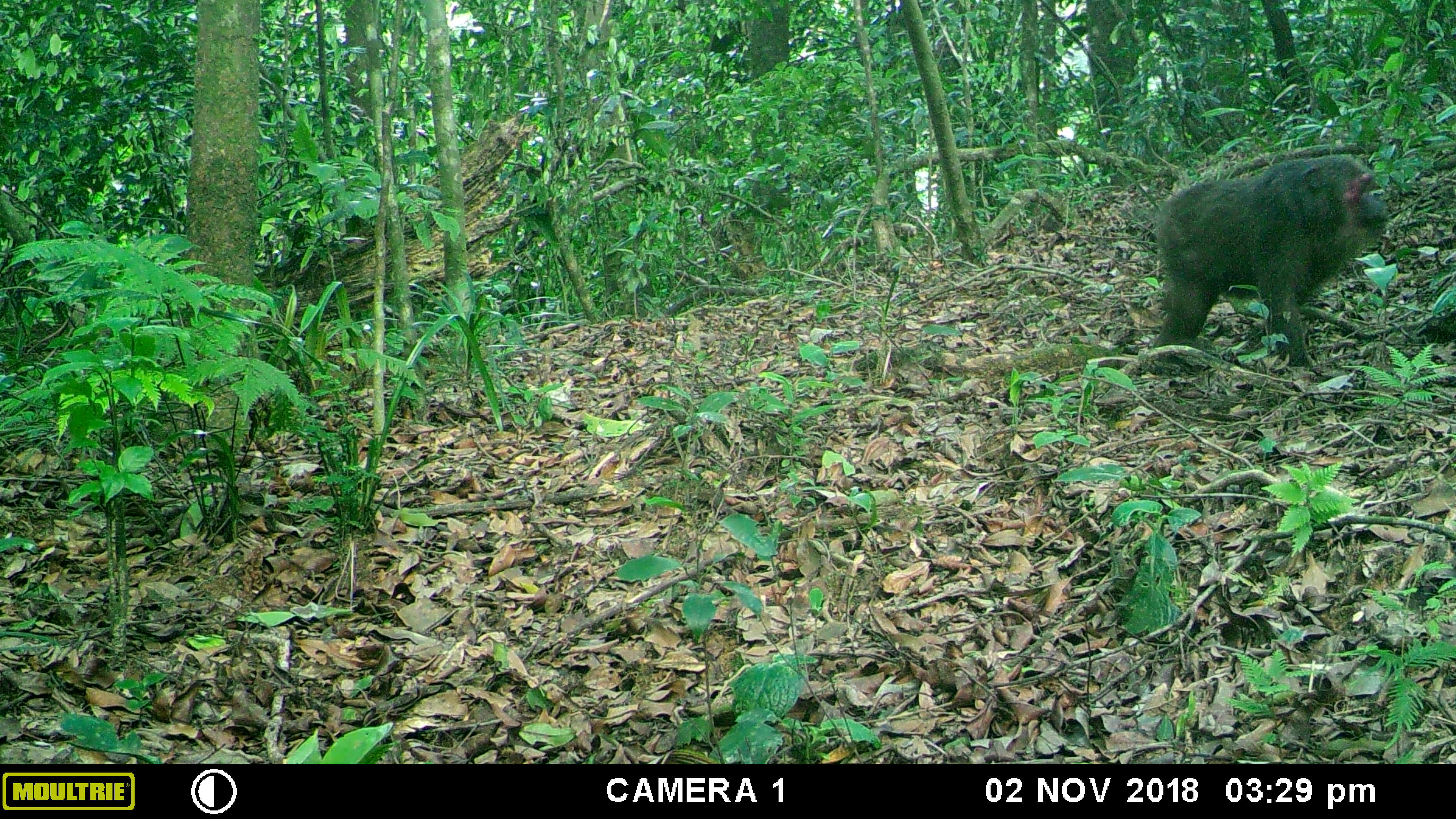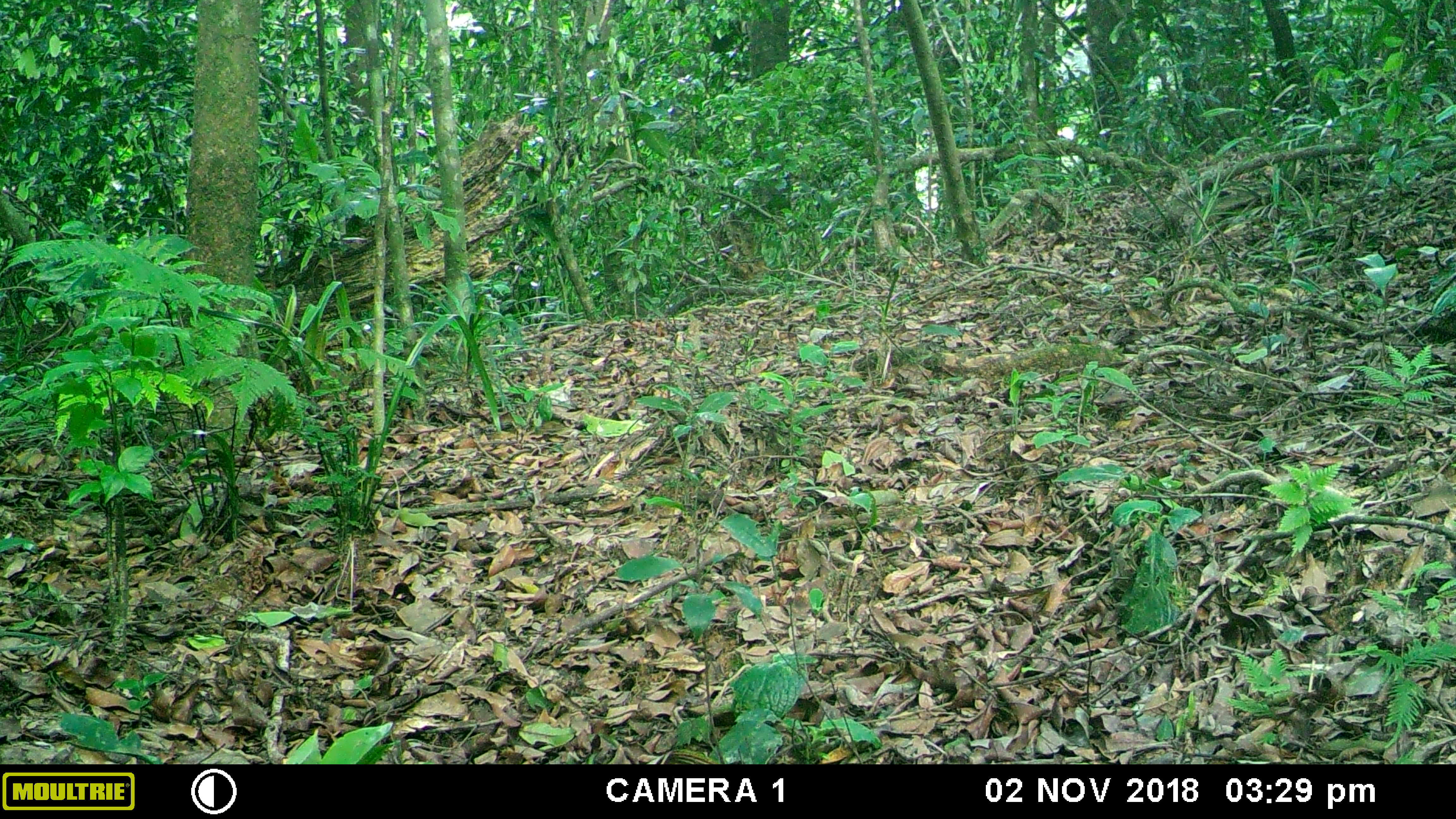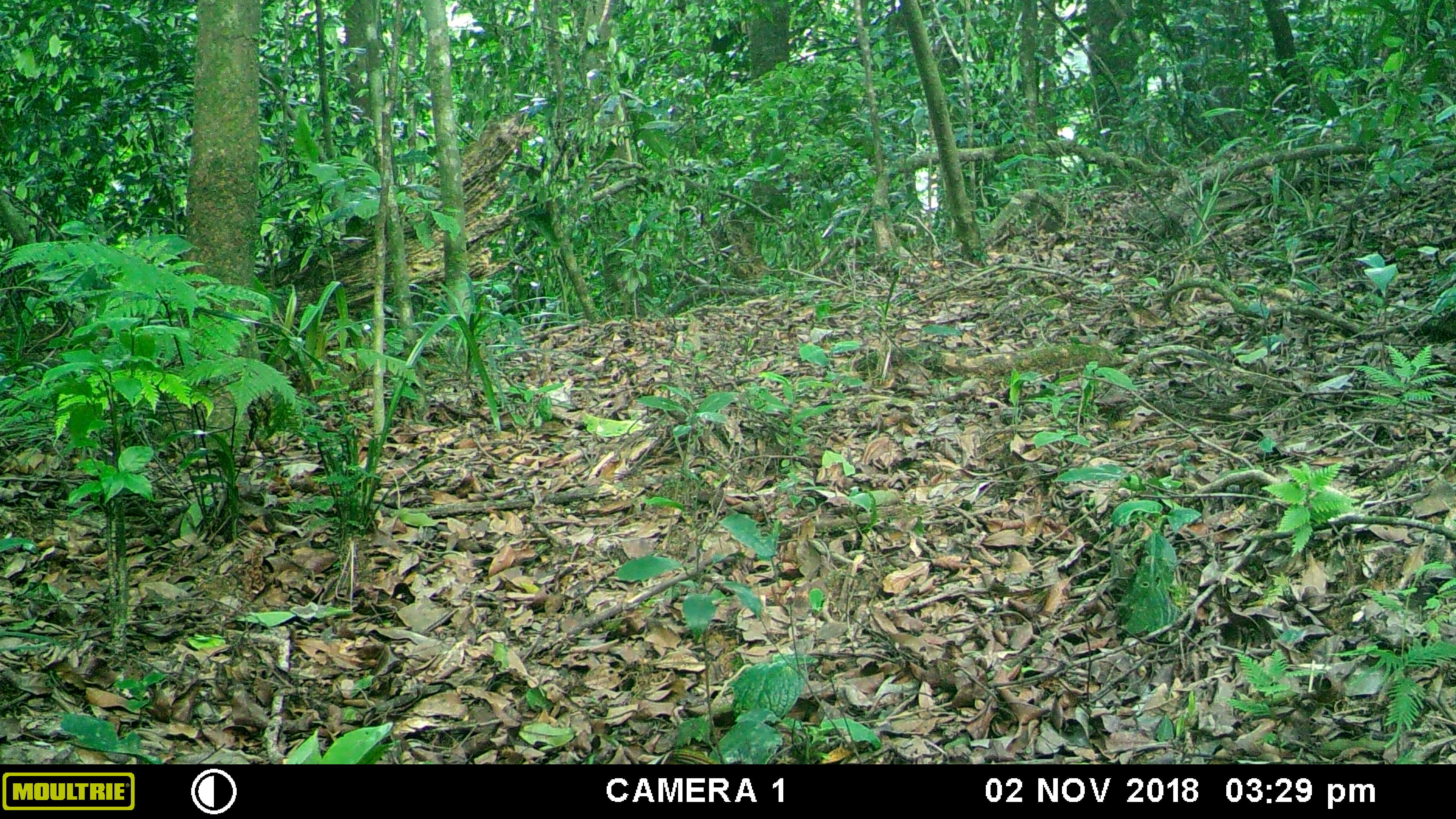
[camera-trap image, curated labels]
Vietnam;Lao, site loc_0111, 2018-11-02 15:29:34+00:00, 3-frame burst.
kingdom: Animalia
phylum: Chordata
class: Mammalia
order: Primates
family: Cercopithecidae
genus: Macaca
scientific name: Macaca arctoides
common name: stump-tailed macaque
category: stump tailed macaque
Stump tailed macaque (stump-tailed macaque) (Macaca arctoides). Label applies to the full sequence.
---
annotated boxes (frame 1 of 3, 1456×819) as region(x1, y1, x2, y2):
stump tailed macaque: region(1145, 154, 1388, 374)